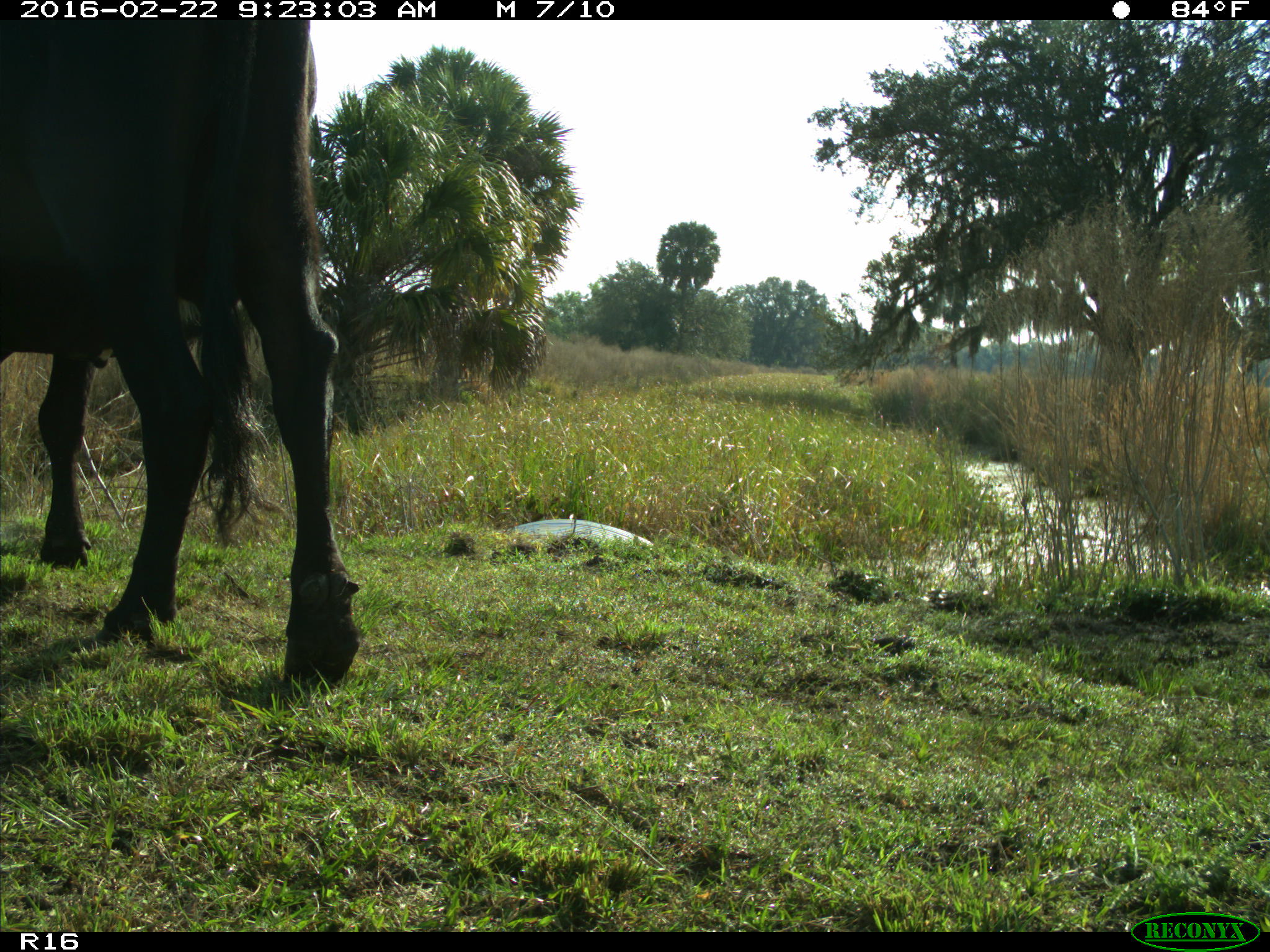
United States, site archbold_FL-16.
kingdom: Animalia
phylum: Chordata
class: Mammalia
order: Artiodactyla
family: Bovidae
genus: Bos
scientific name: Bos taurus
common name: domestic cow